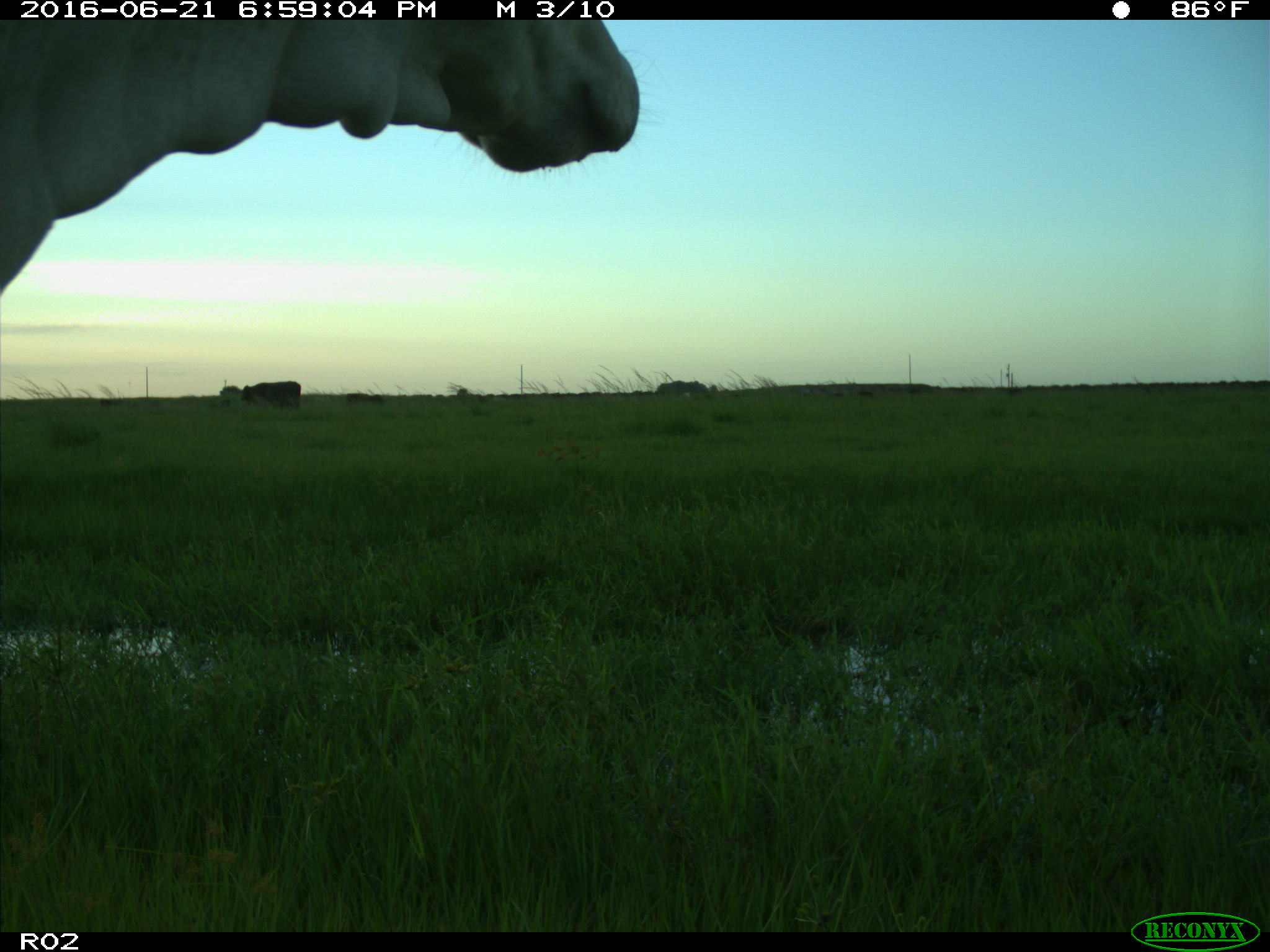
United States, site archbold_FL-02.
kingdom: Animalia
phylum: Chordata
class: Mammalia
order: Artiodactyla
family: Bovidae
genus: Bos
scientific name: Bos taurus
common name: domestic cow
Bos taurus (domestic cow).